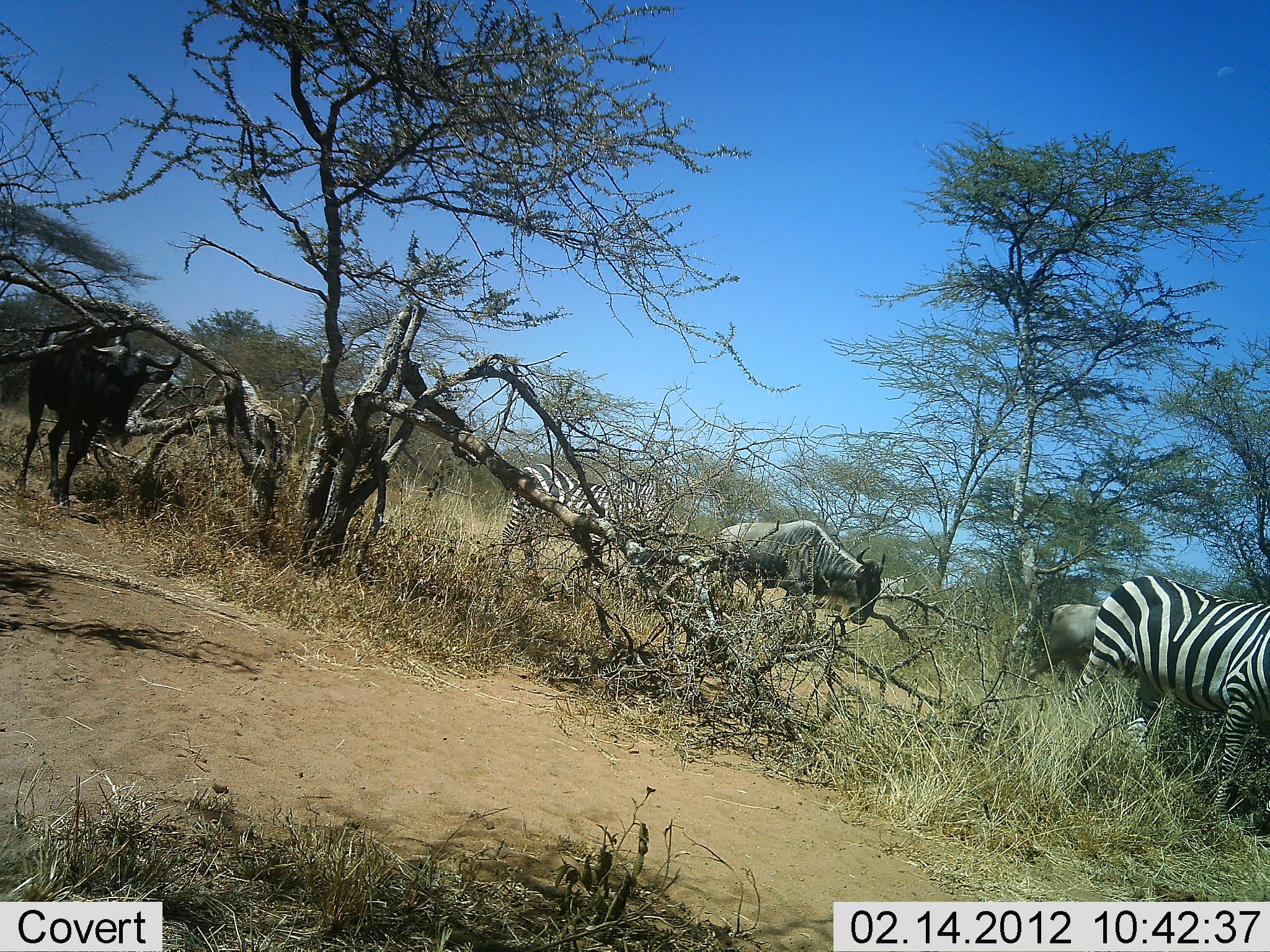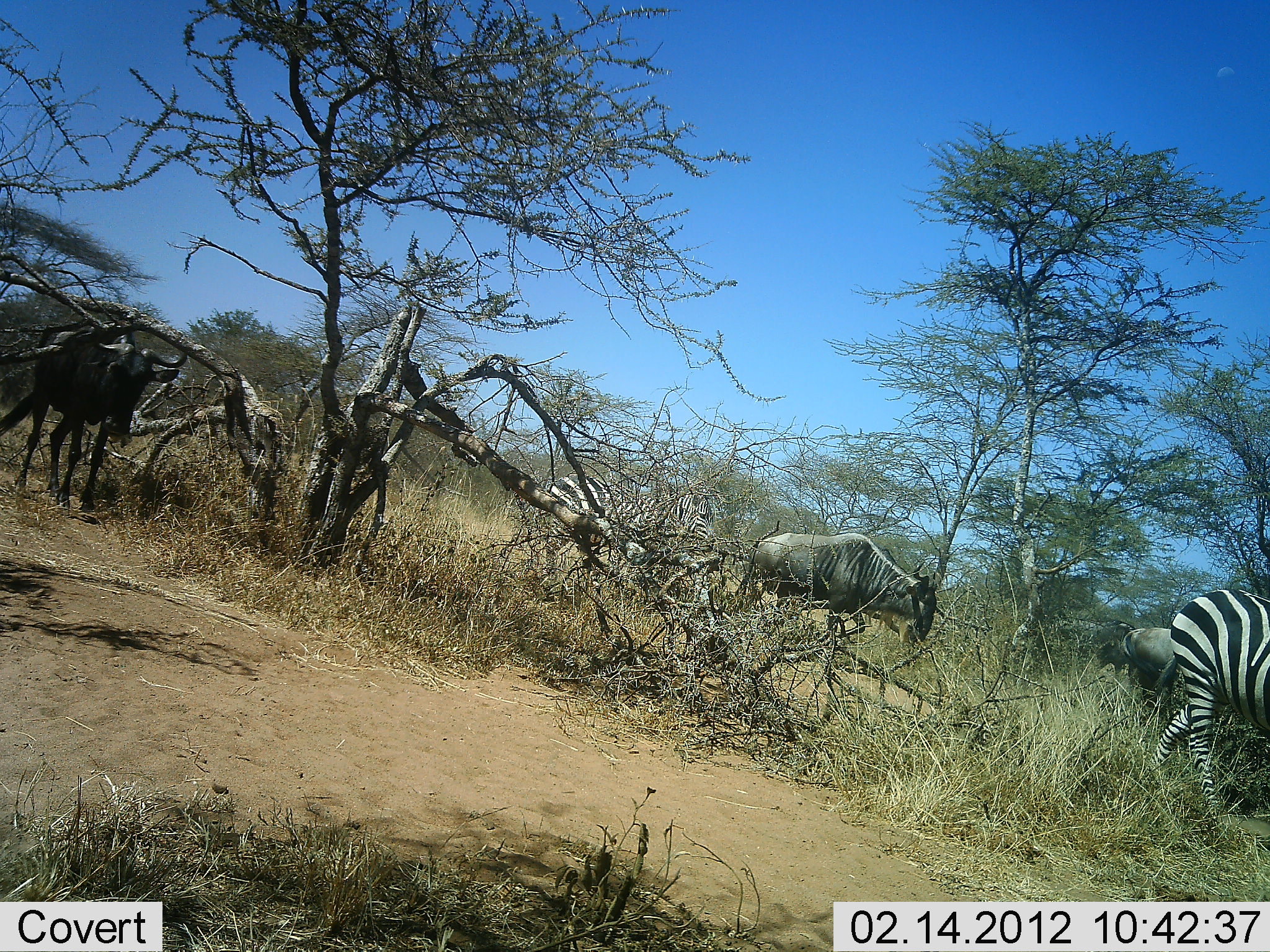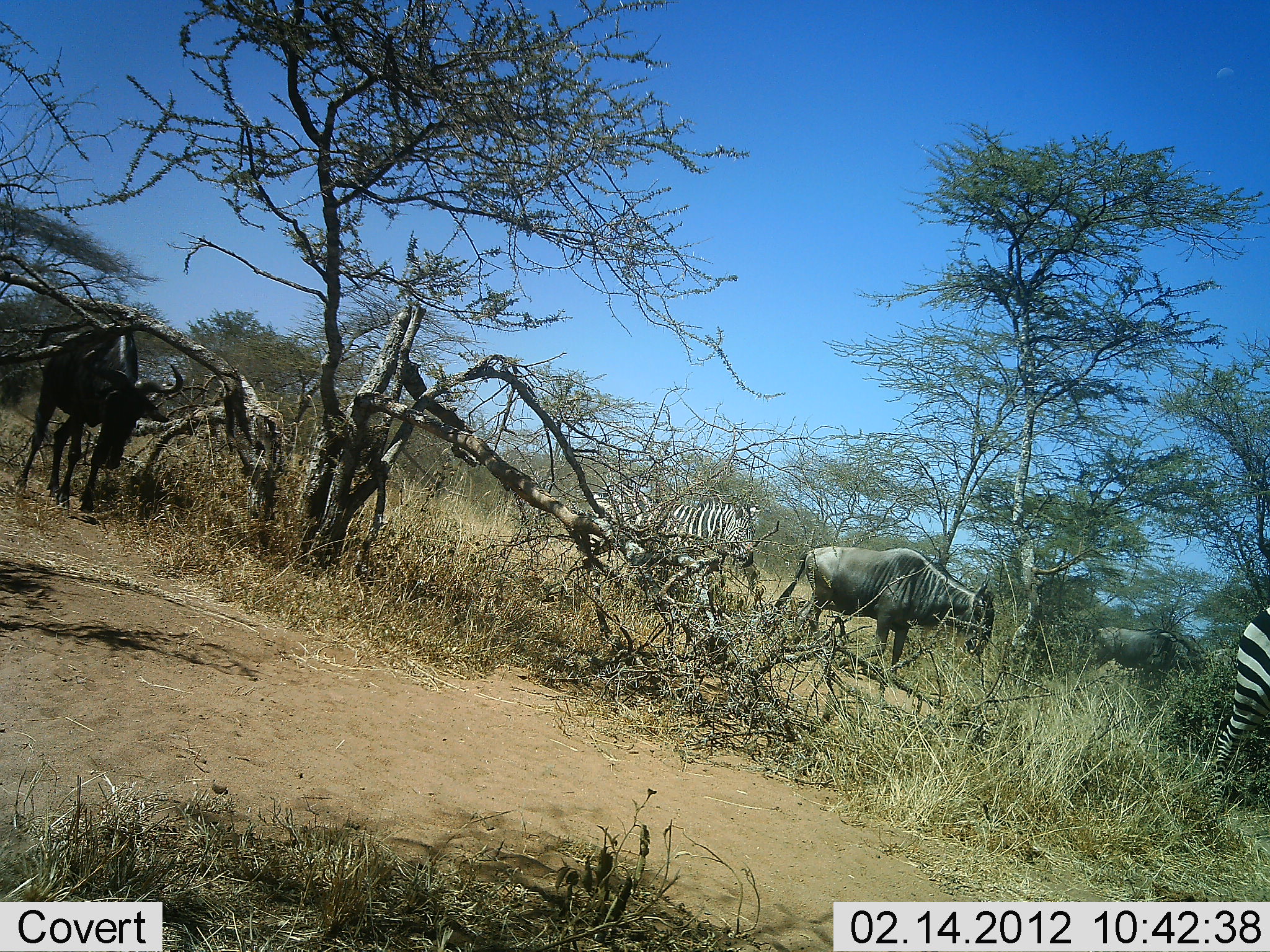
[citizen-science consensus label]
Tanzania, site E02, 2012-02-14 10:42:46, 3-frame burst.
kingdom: Animalia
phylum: Chordata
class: Mammalia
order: Artiodactyla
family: Bovidae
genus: Connochaetes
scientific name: Connochaetes taurinus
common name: blue wildebeest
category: wildebeest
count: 3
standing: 21%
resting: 0%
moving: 100%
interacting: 0%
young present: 0%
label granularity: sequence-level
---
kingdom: Animalia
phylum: Chordata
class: Mammalia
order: Perissodactyla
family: Equidae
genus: Equus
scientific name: Equus quagga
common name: plains zebra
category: zebra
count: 2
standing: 0%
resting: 0%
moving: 100%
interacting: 0%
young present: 0%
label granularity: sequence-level